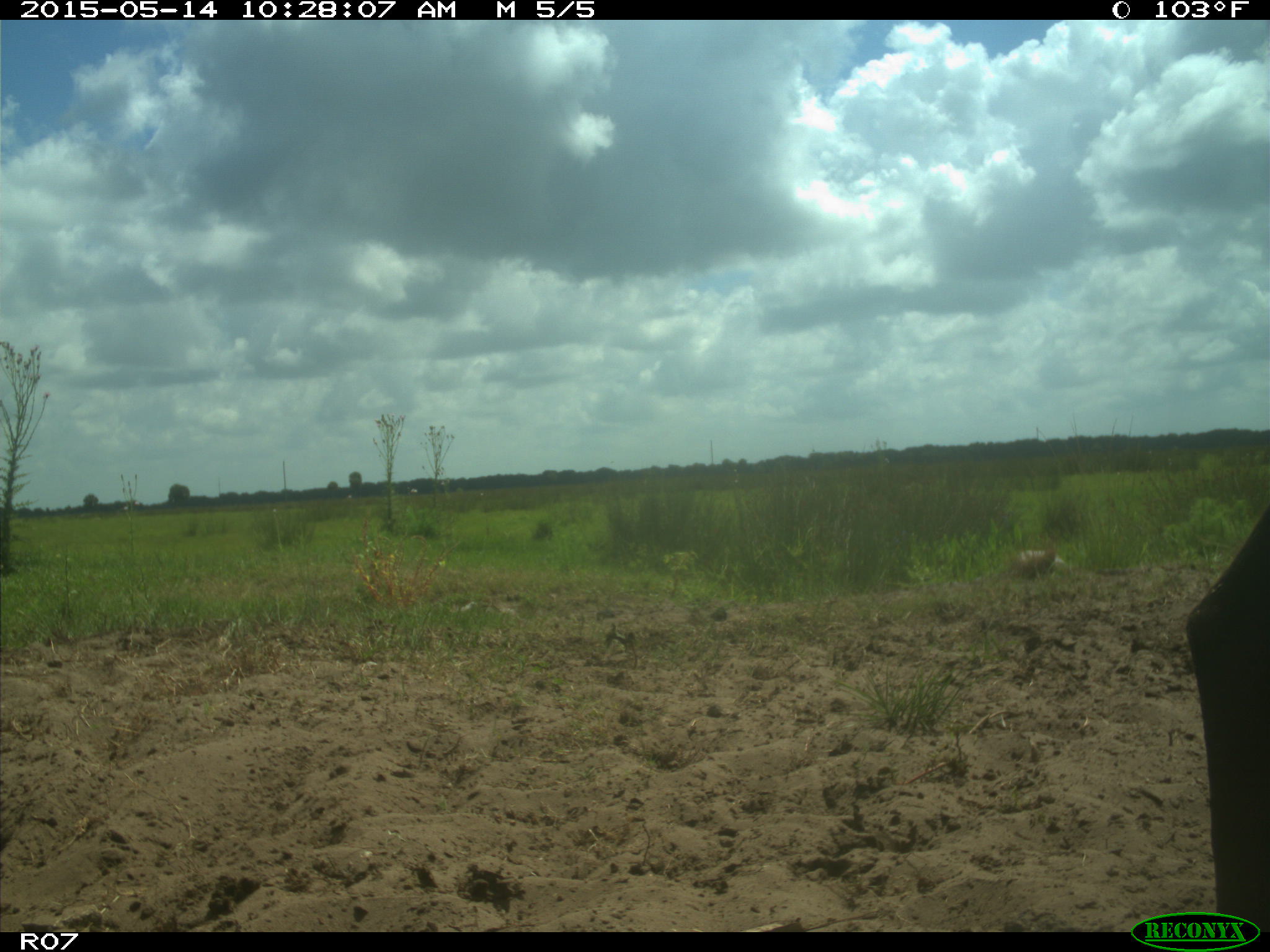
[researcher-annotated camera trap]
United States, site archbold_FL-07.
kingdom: Animalia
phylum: Chordata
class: Mammalia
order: Artiodactyla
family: Bovidae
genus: Bos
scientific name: Bos taurus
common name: domestic cow